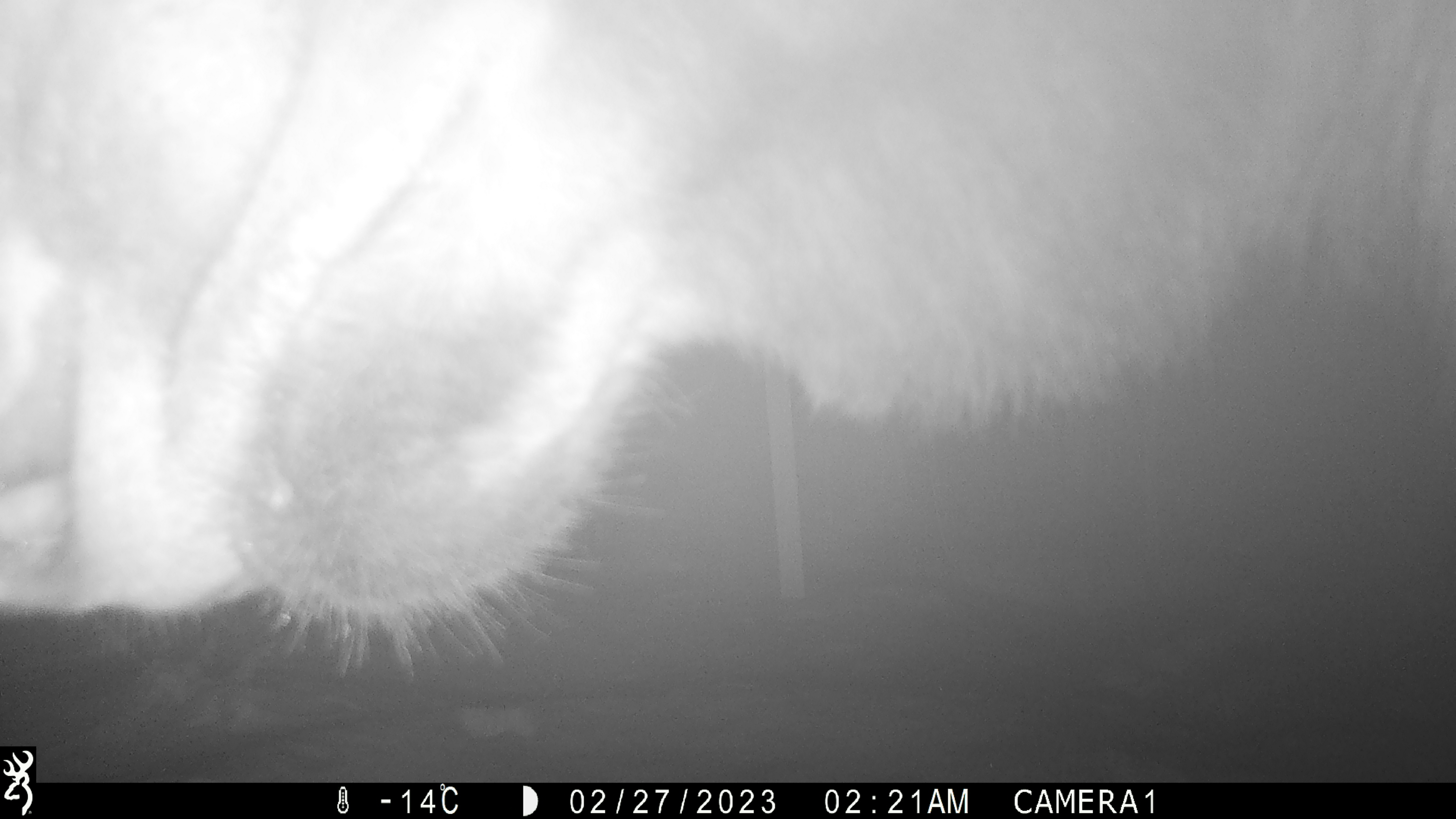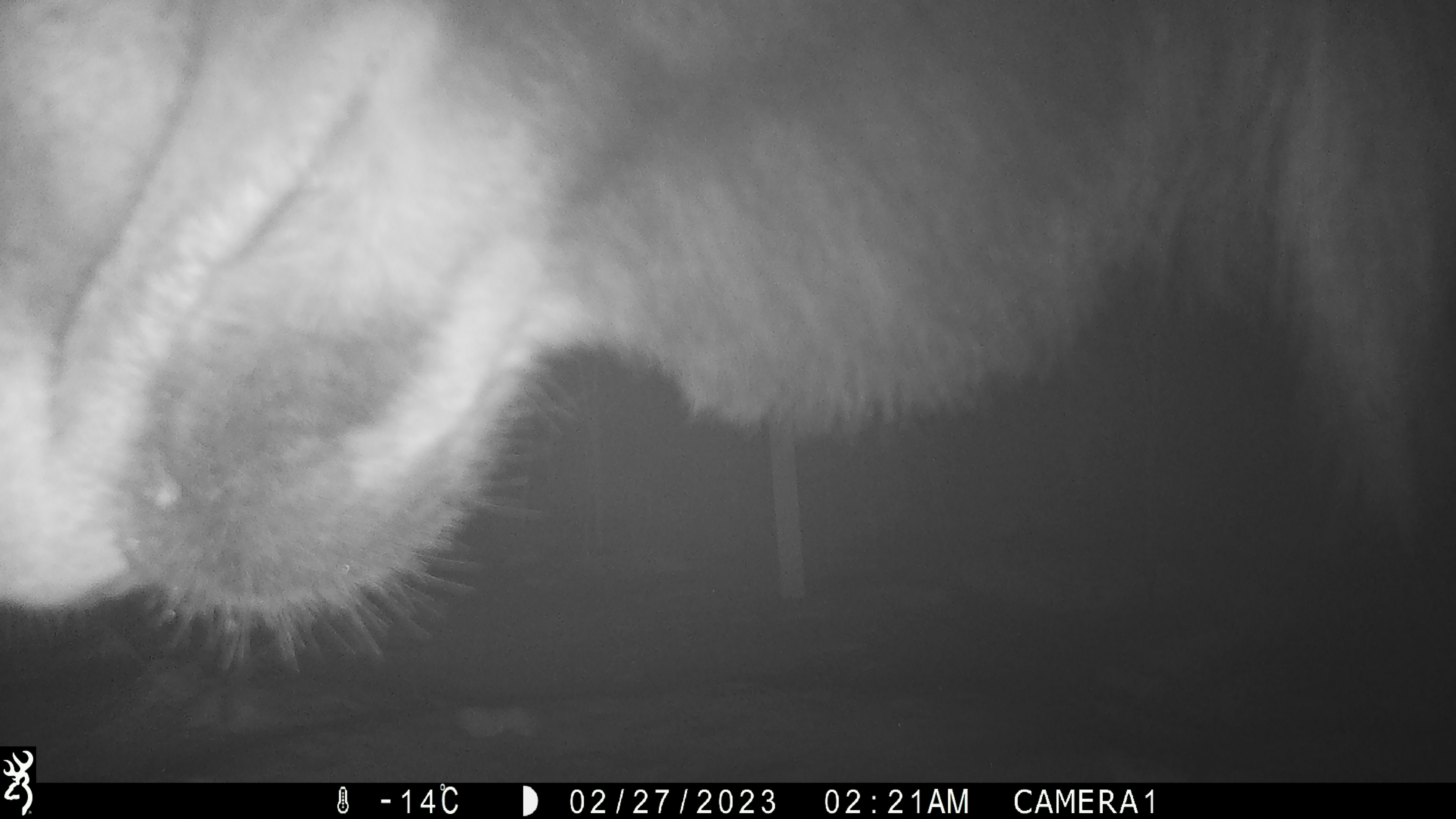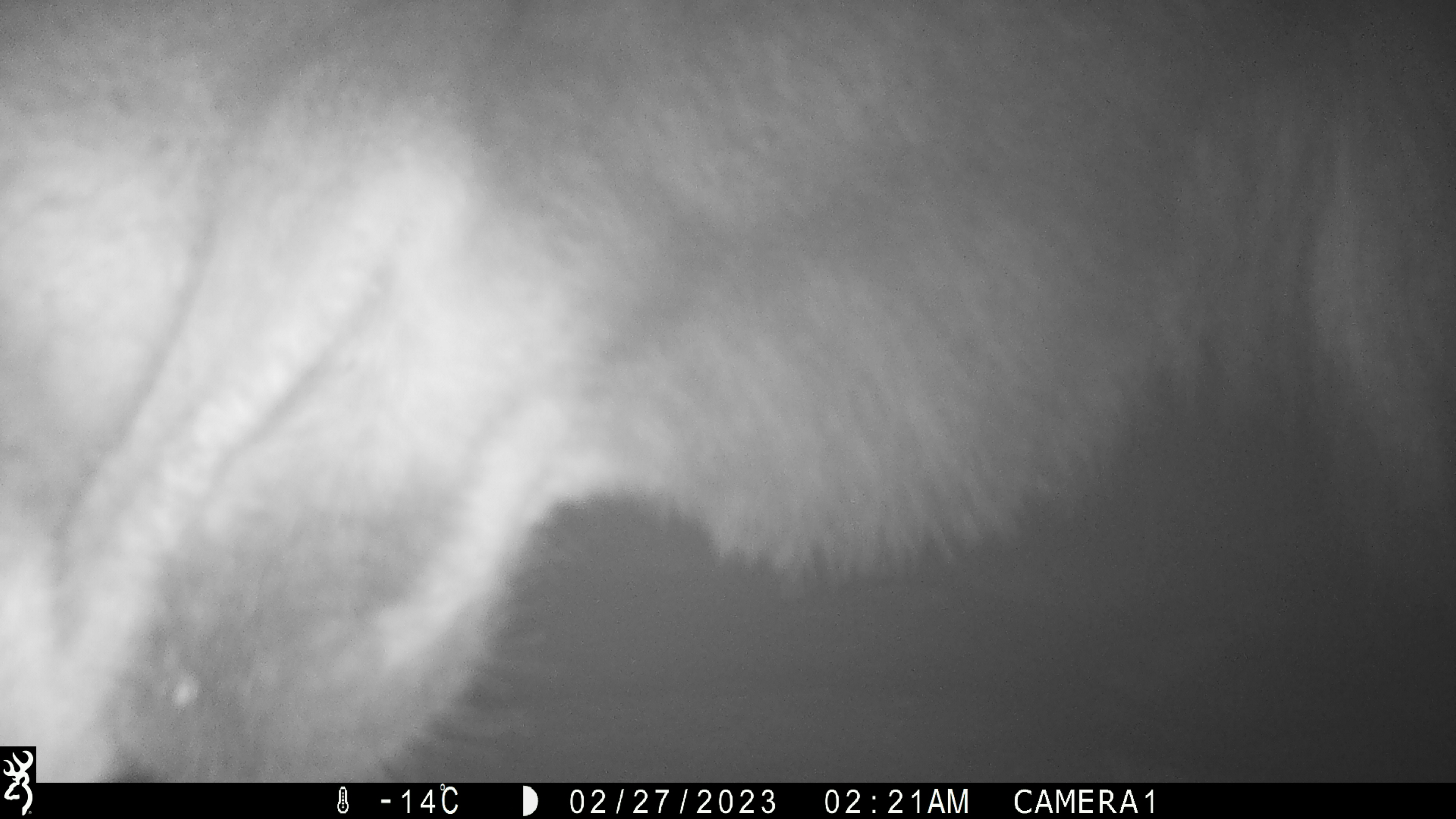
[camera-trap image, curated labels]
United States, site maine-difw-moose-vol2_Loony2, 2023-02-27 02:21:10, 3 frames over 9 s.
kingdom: Animalia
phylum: Chordata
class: Mammalia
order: Artiodactyla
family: Cervidae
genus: Alces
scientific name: Alces alces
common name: moose